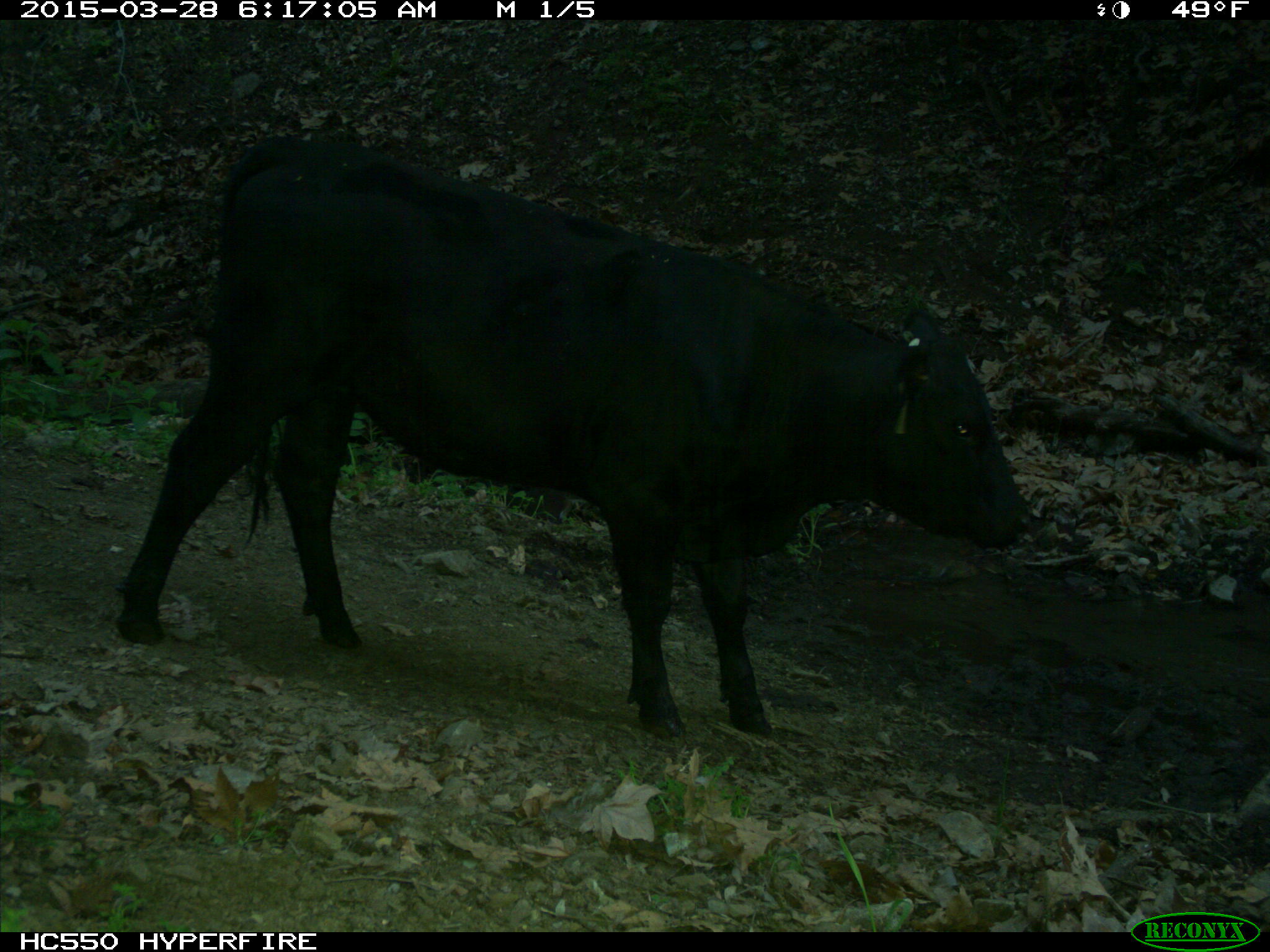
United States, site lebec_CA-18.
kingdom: Animalia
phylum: Chordata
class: Mammalia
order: Artiodactyla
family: Bovidae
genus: Bos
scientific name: Bos taurus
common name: domestic cow